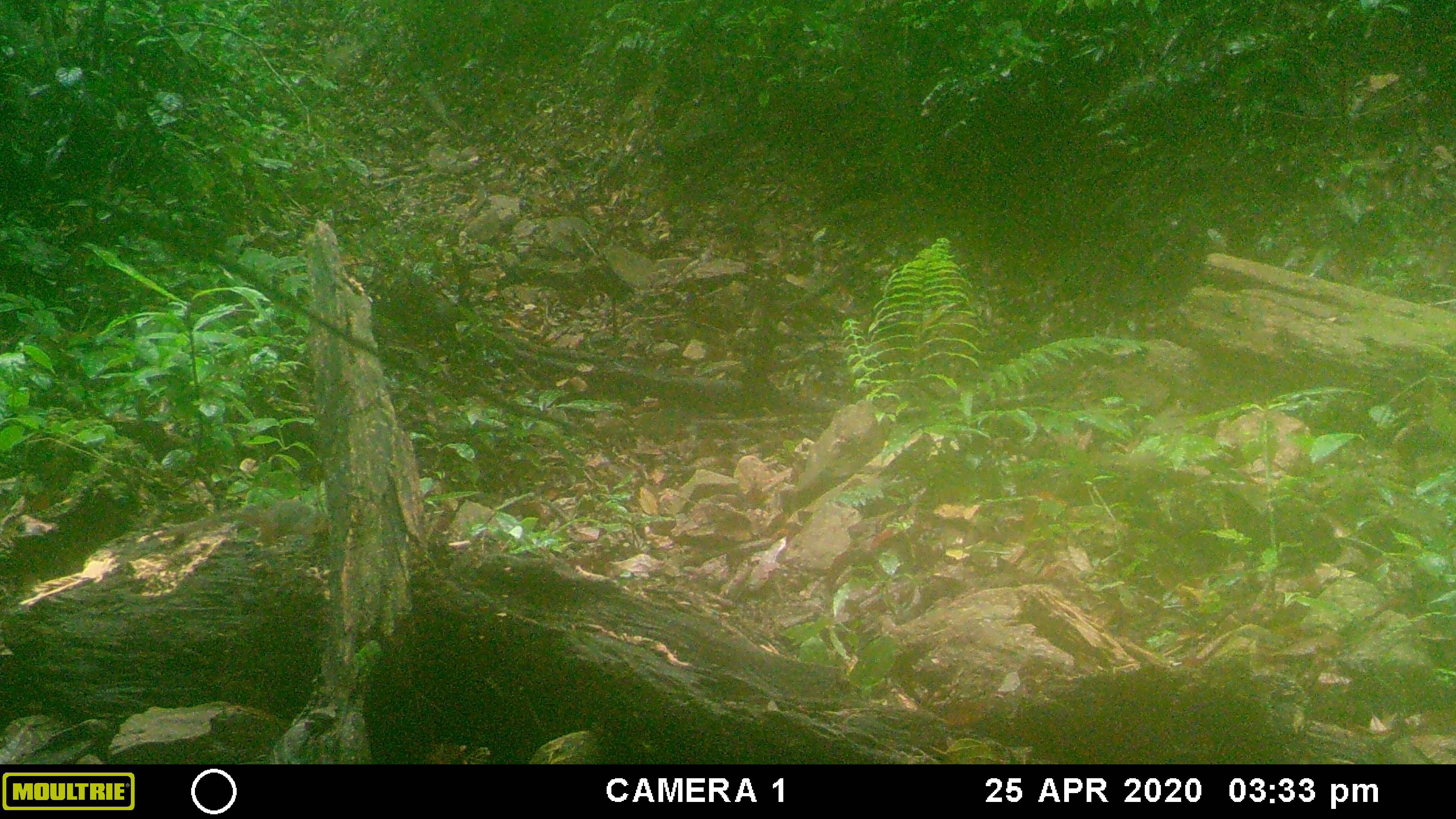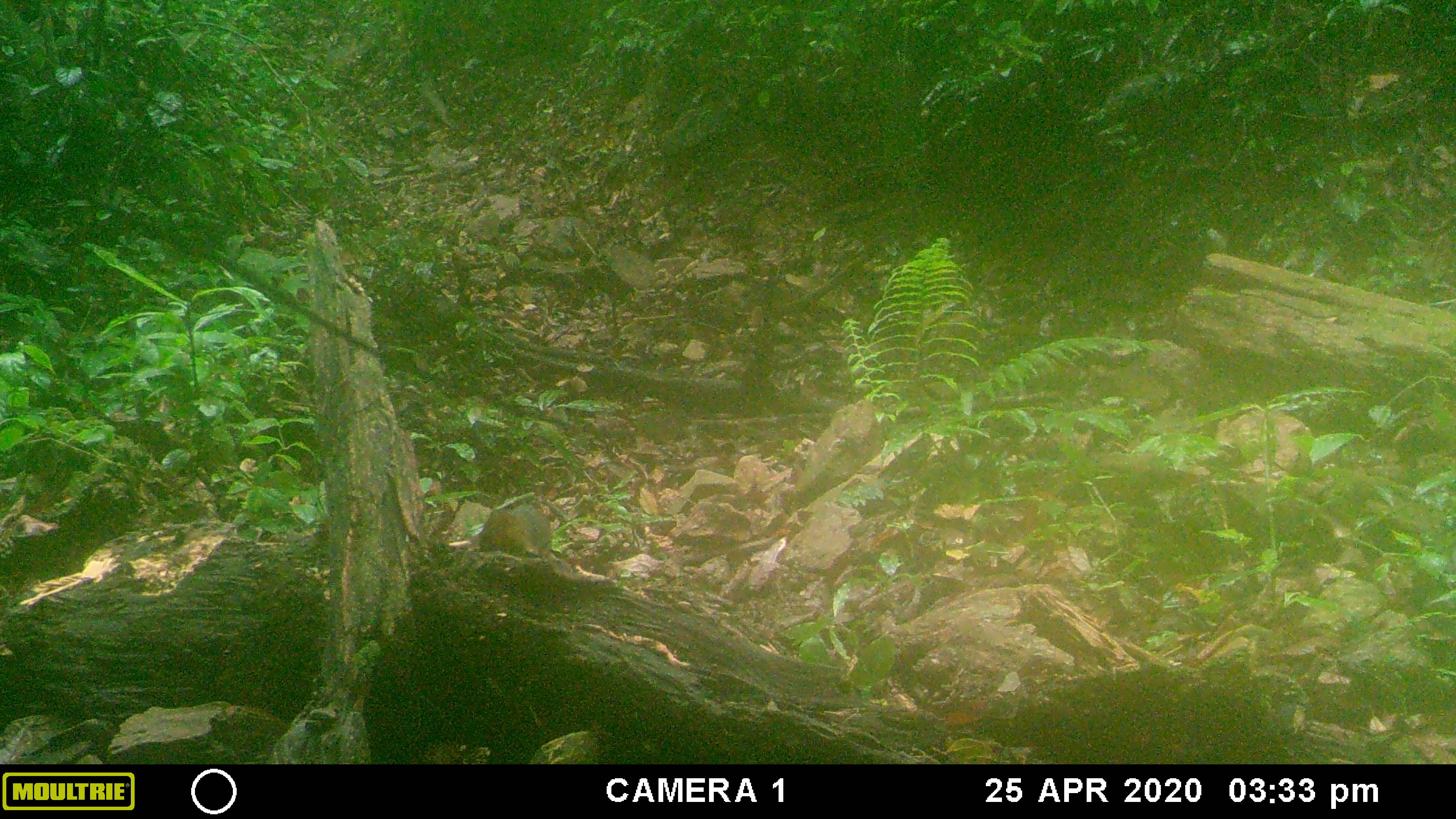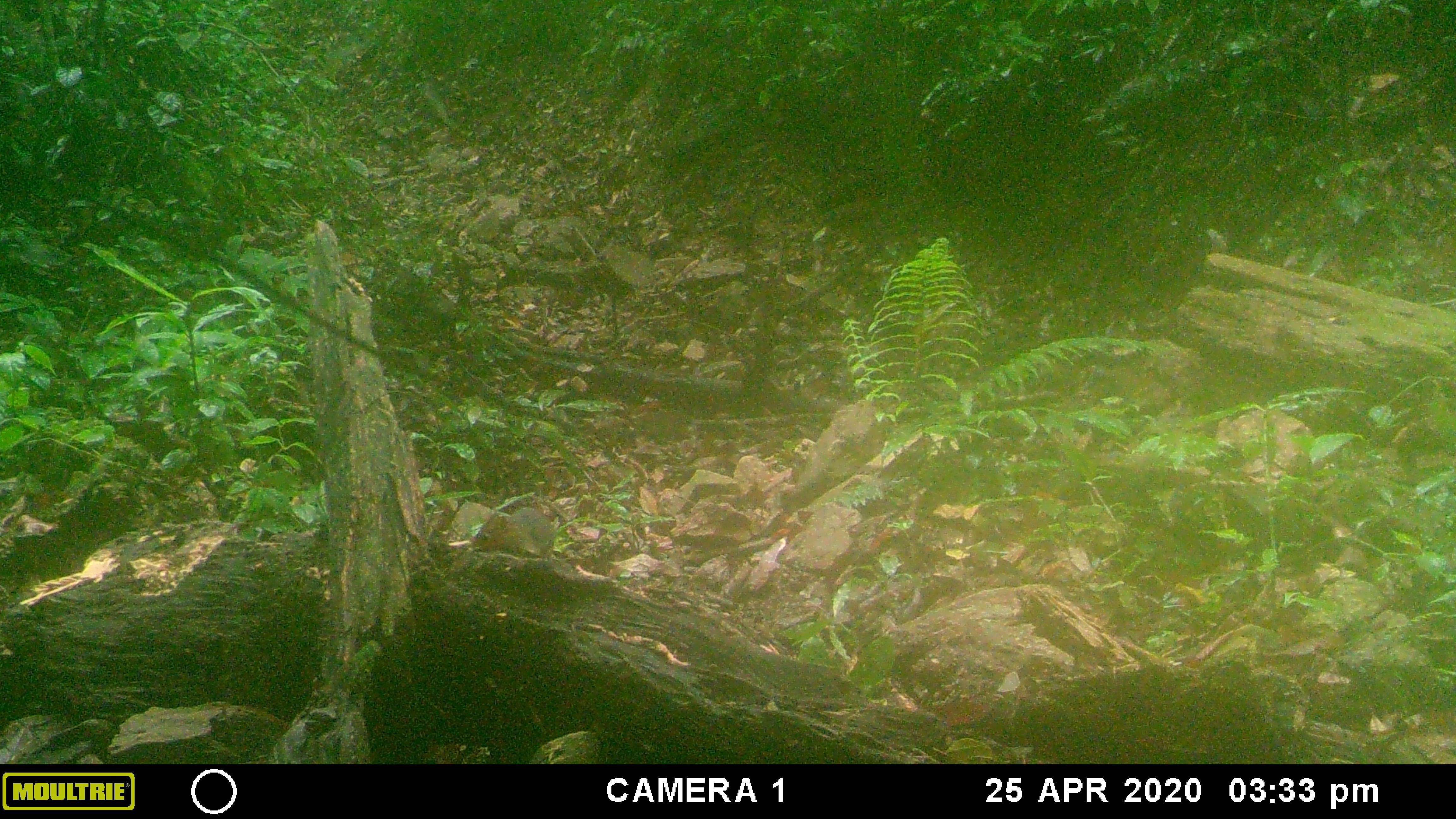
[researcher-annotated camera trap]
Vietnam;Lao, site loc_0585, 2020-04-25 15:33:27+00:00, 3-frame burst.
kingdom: Animalia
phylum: Chordata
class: Mammalia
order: Rodentia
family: Sciuridae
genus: Dremomys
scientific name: Dremomys rufigenis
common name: red-cheeked squirrel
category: red cheeked squirrel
Red cheeked squirrel (red-cheeked squirrel) (Dremomys rufigenis). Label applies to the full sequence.